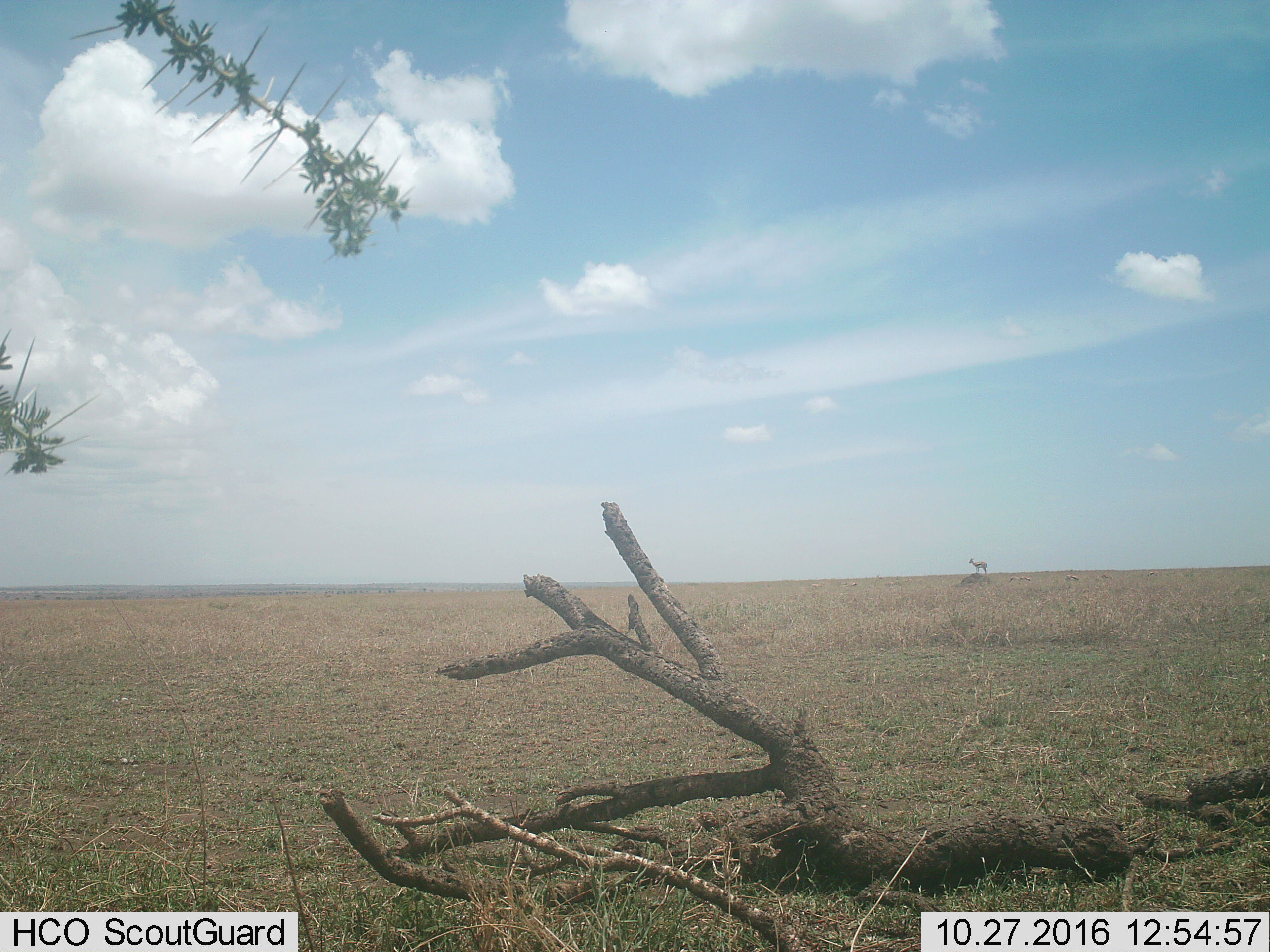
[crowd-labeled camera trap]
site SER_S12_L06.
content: unidentified animal